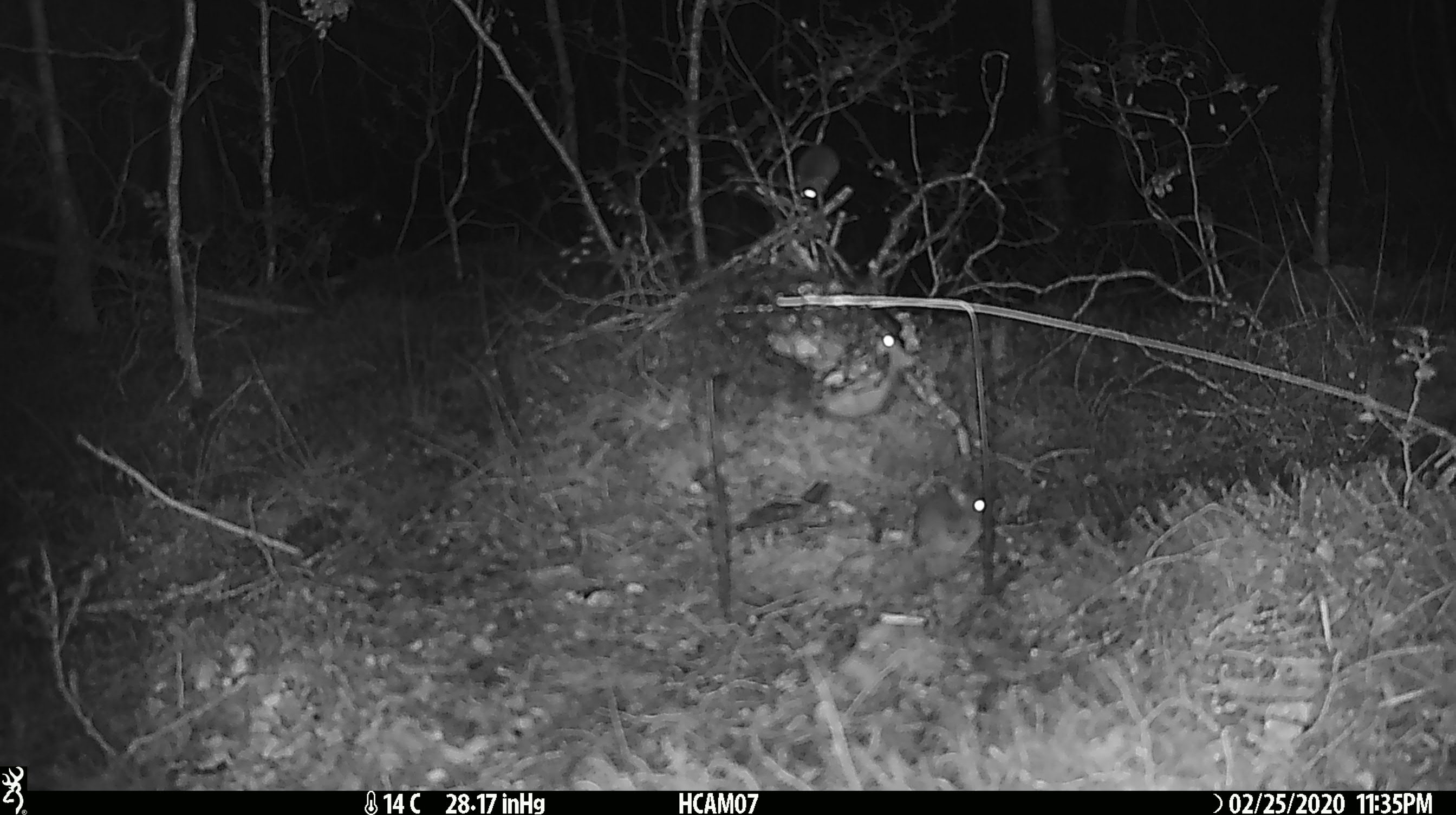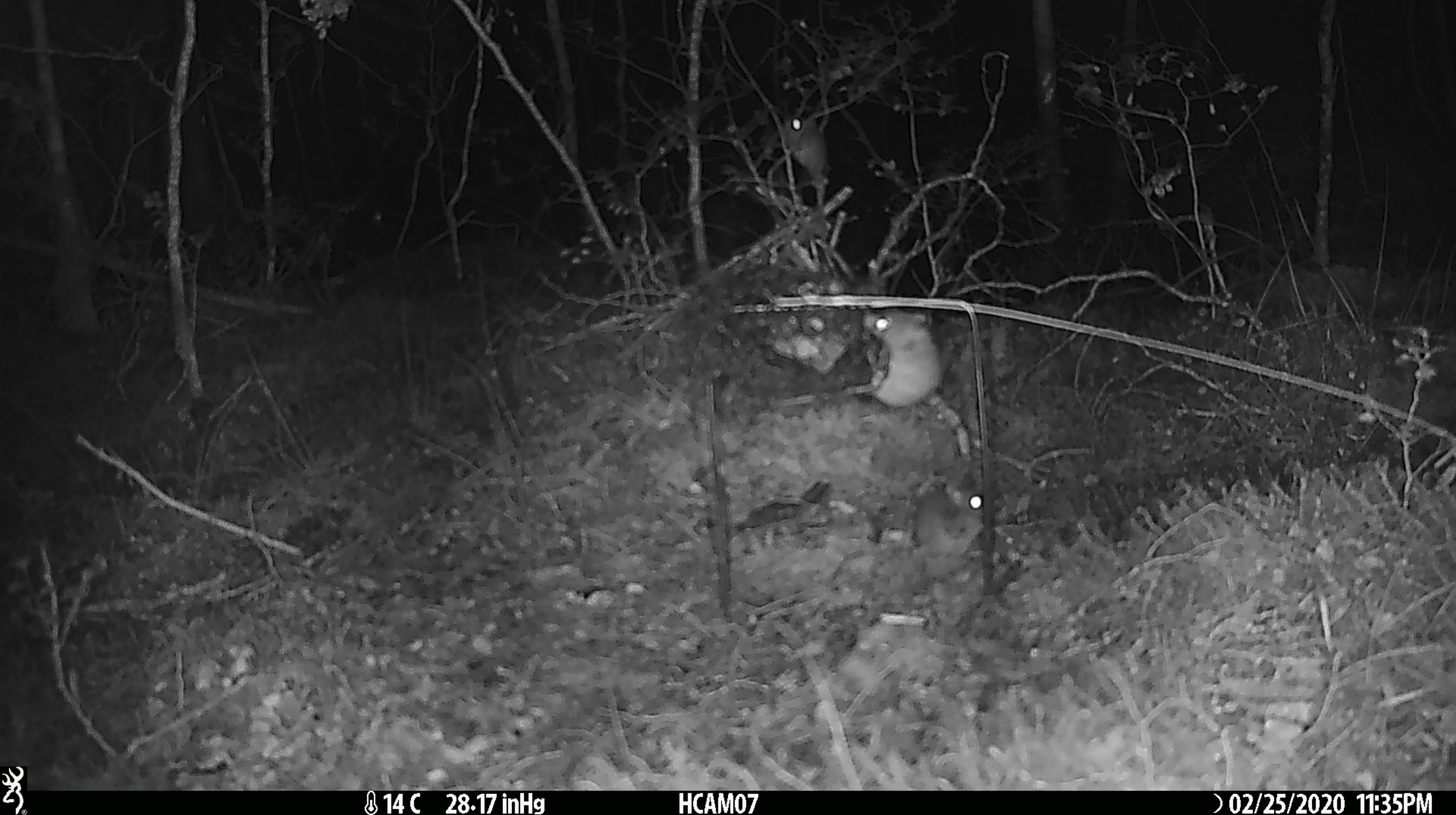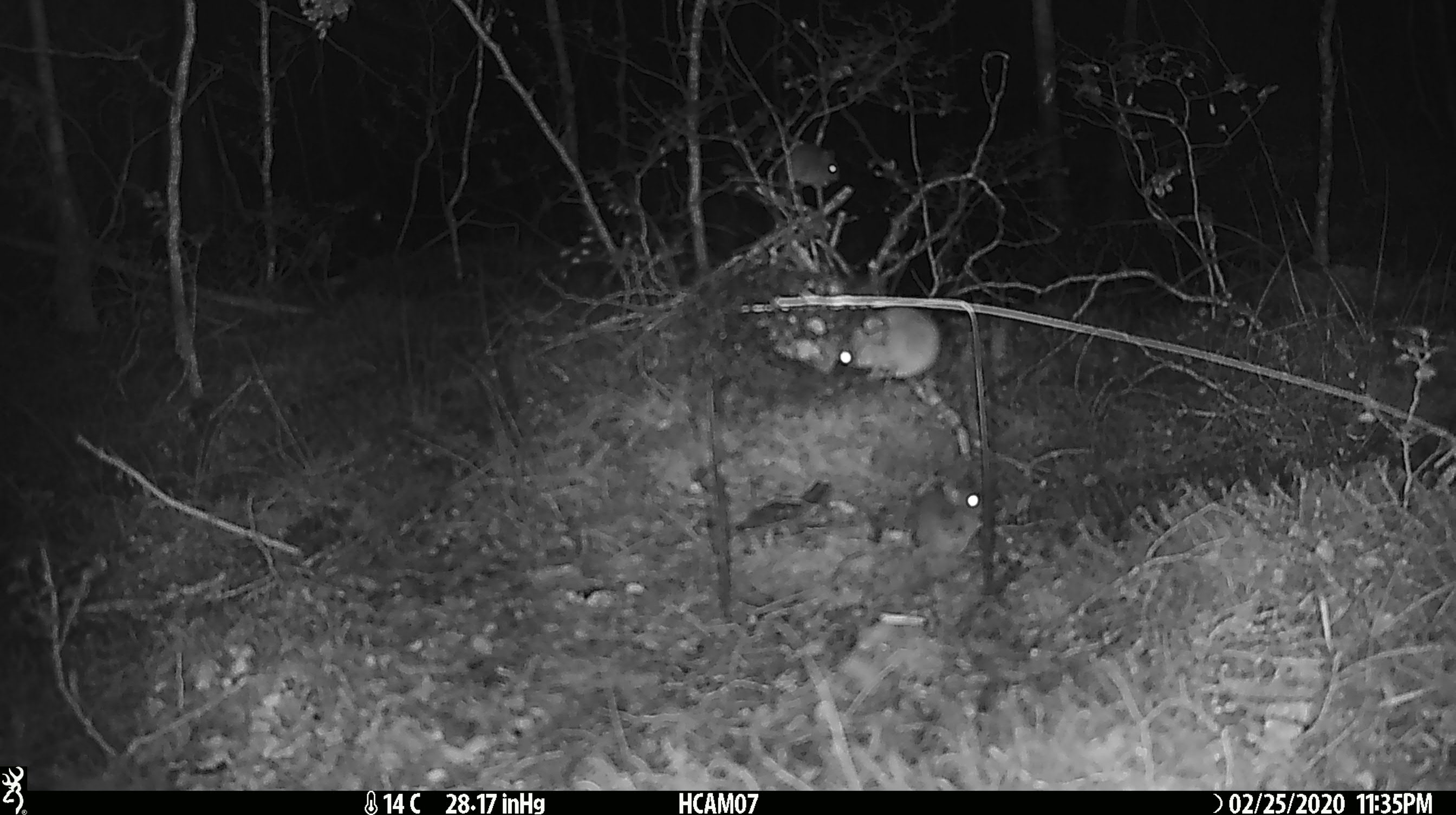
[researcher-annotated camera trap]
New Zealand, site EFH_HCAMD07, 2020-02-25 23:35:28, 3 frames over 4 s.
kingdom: Animalia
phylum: Chordata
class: Mammalia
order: Rodentia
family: Muridae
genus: Mus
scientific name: Mus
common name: mouse